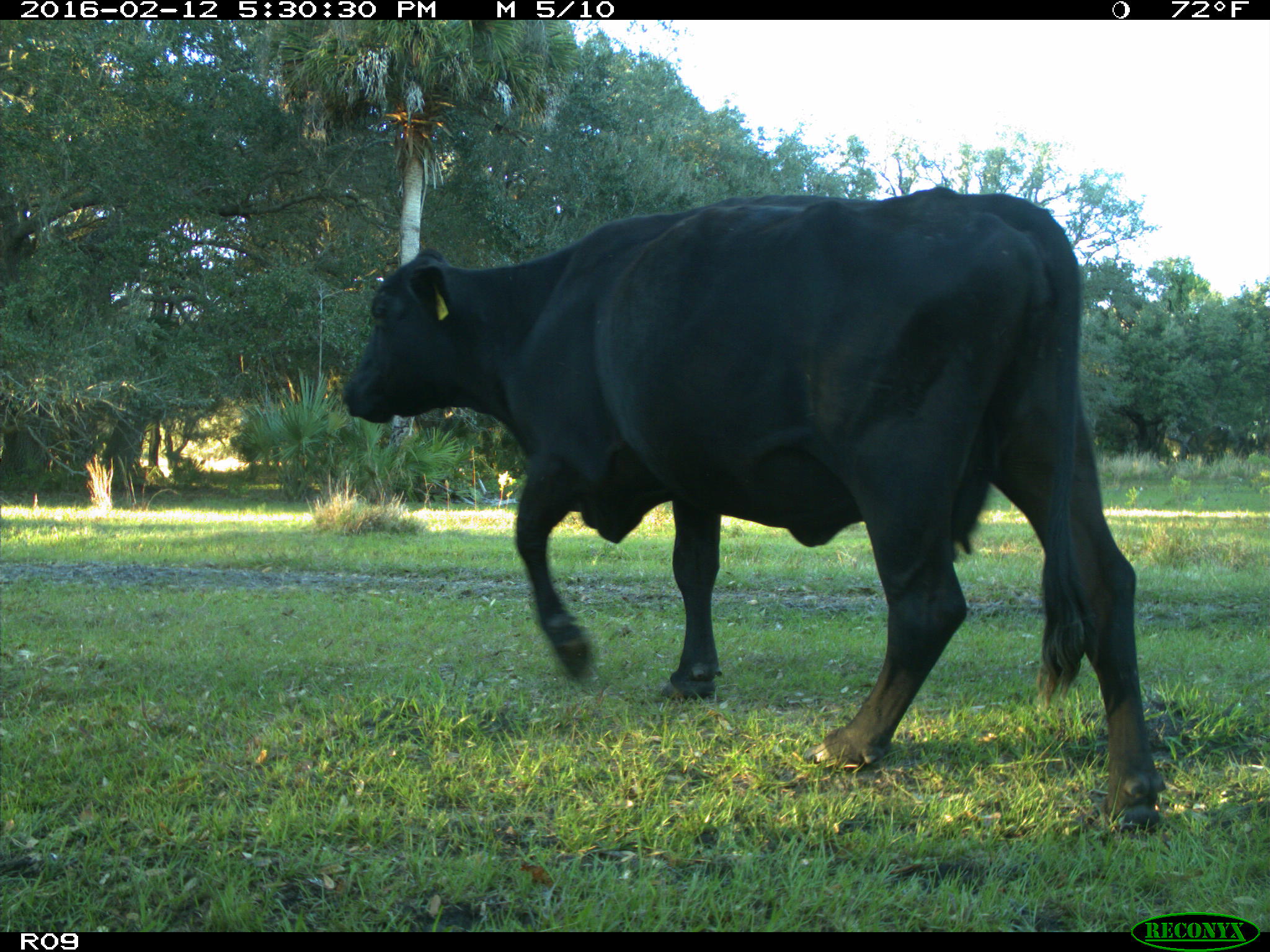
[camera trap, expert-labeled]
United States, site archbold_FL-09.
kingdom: Animalia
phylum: Chordata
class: Mammalia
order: Artiodactyla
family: Bovidae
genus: Bos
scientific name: Bos taurus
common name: domestic cow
Bos taurus (domestic cow).